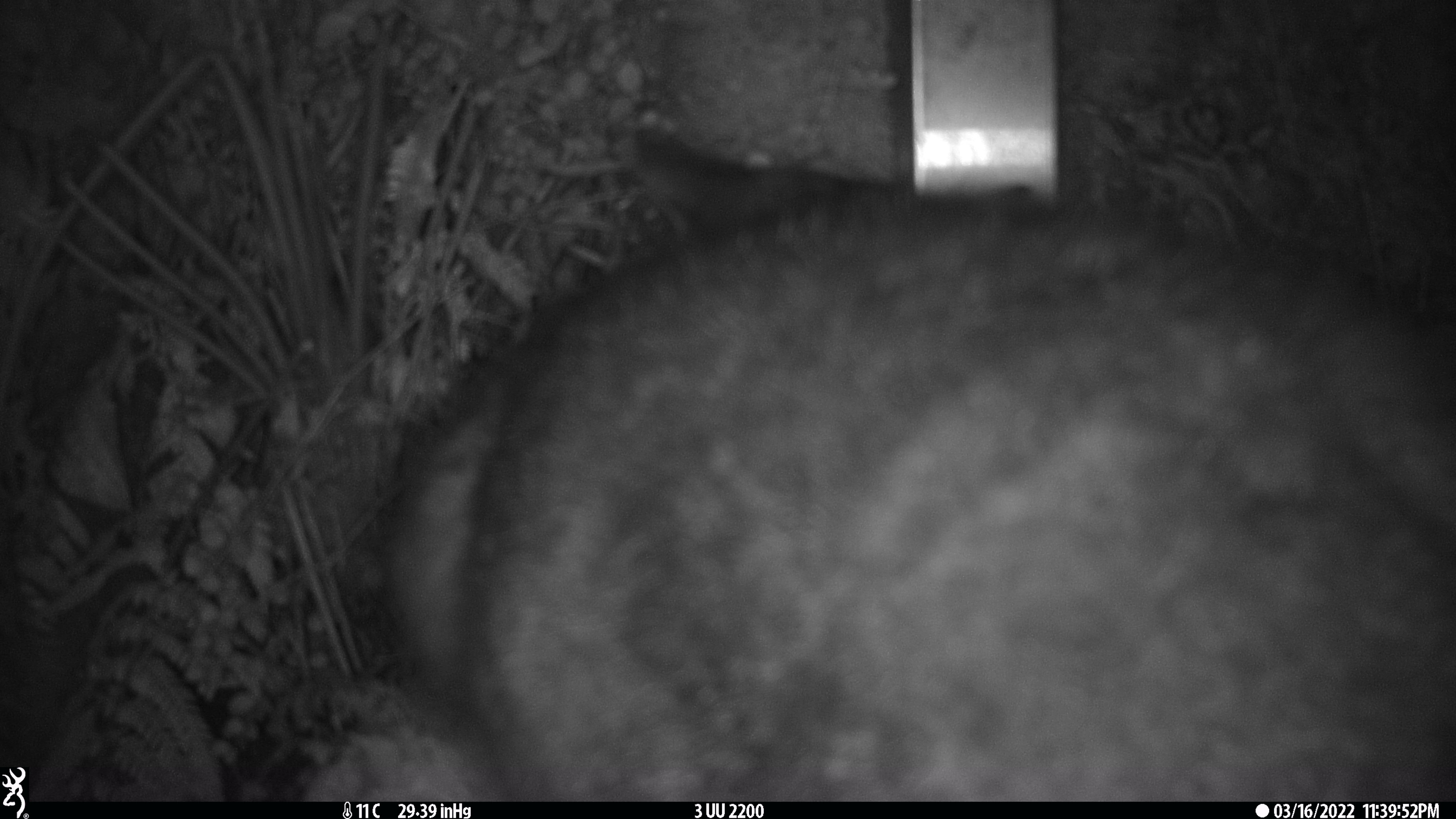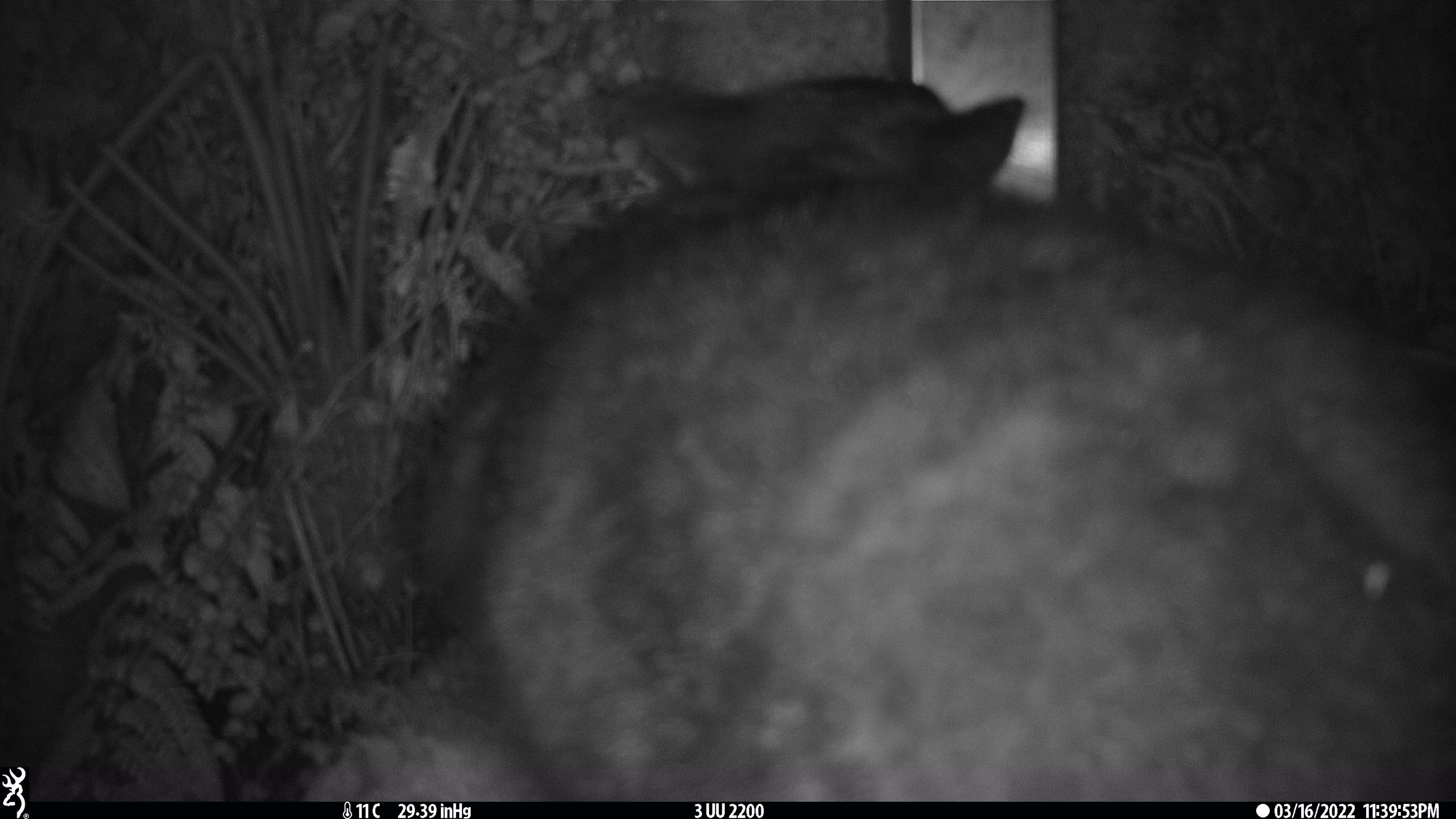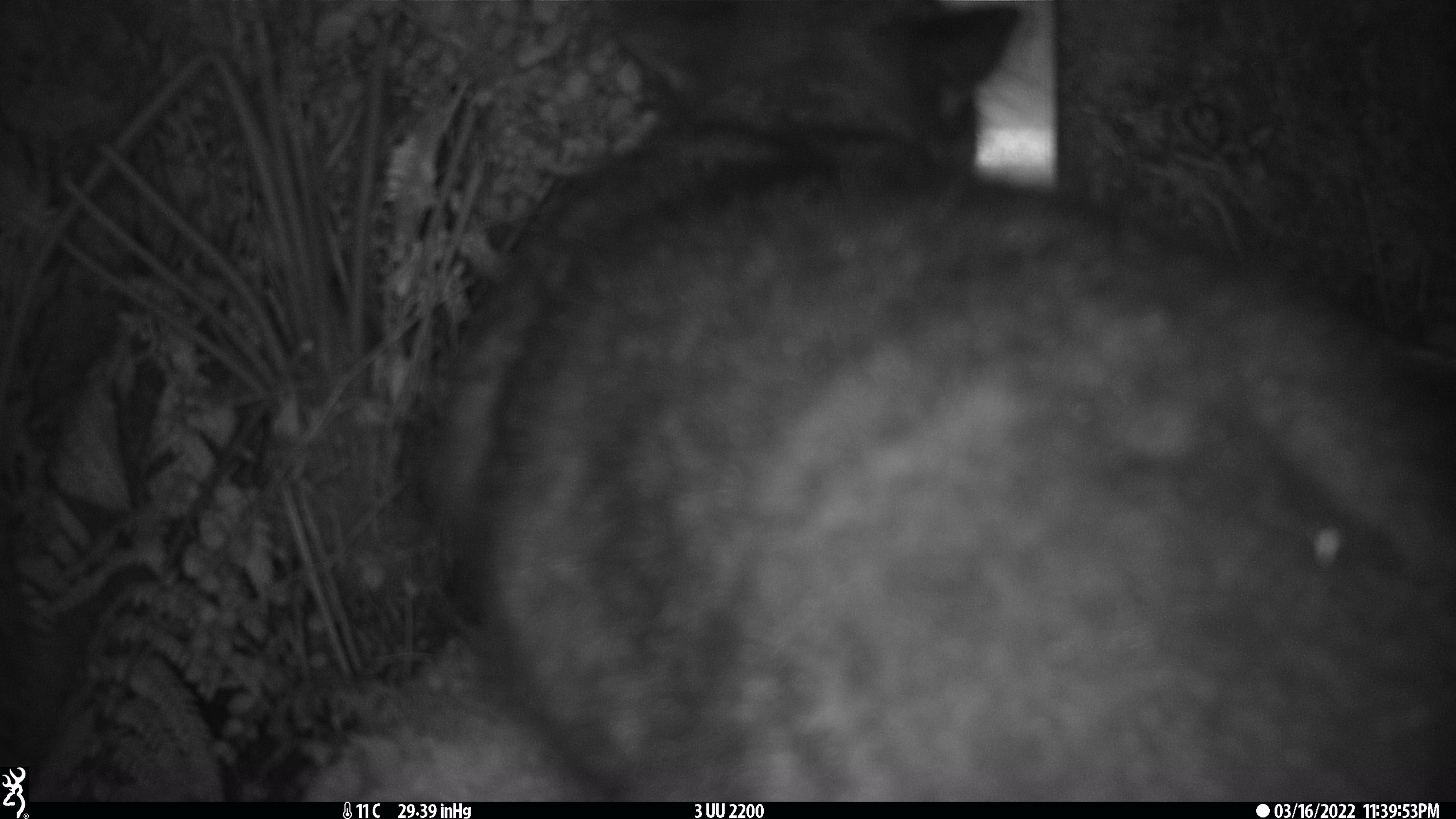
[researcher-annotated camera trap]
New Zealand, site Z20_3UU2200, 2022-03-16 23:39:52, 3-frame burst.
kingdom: Animalia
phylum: Chordata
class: Mammalia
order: Diprotodontia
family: Phalangeridae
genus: Trichosurus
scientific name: Trichosurus vulpecula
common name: common brushtail possum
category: possum